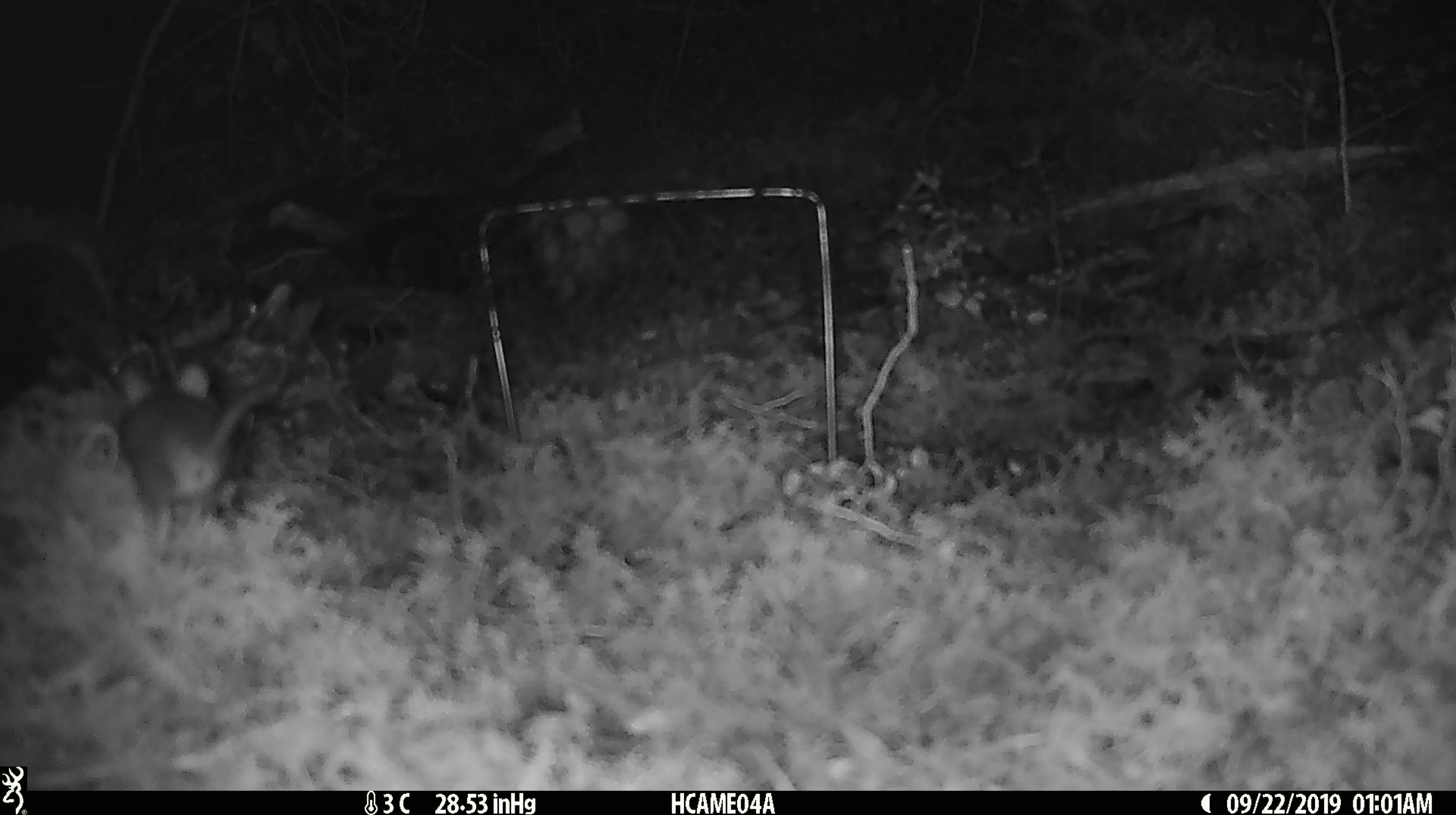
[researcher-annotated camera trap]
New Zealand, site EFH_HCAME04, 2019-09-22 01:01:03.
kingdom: Animalia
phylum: Chordata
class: Mammalia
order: Rodentia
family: Muridae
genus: Mus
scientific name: Mus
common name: mouse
Mouse (Mus).